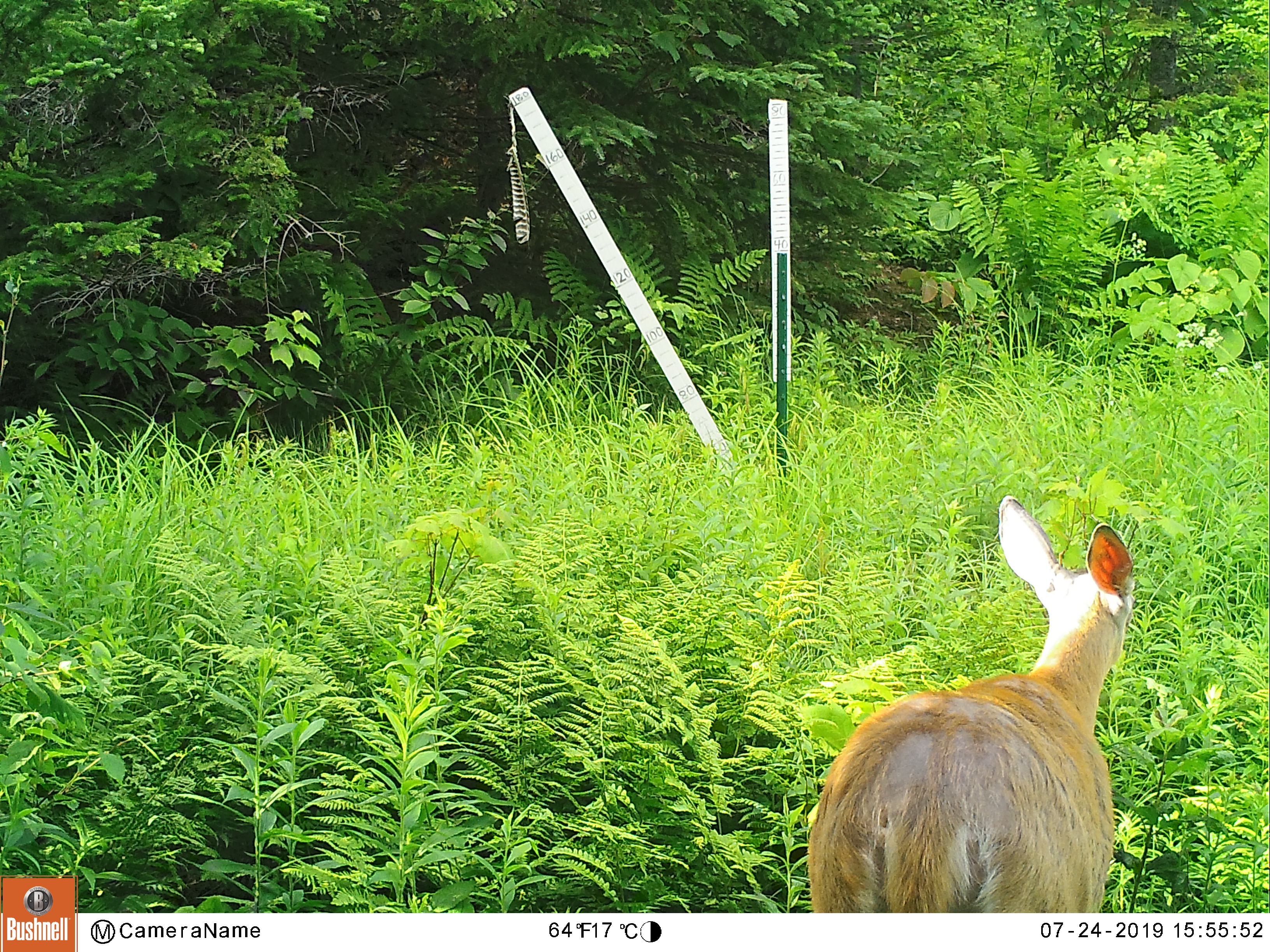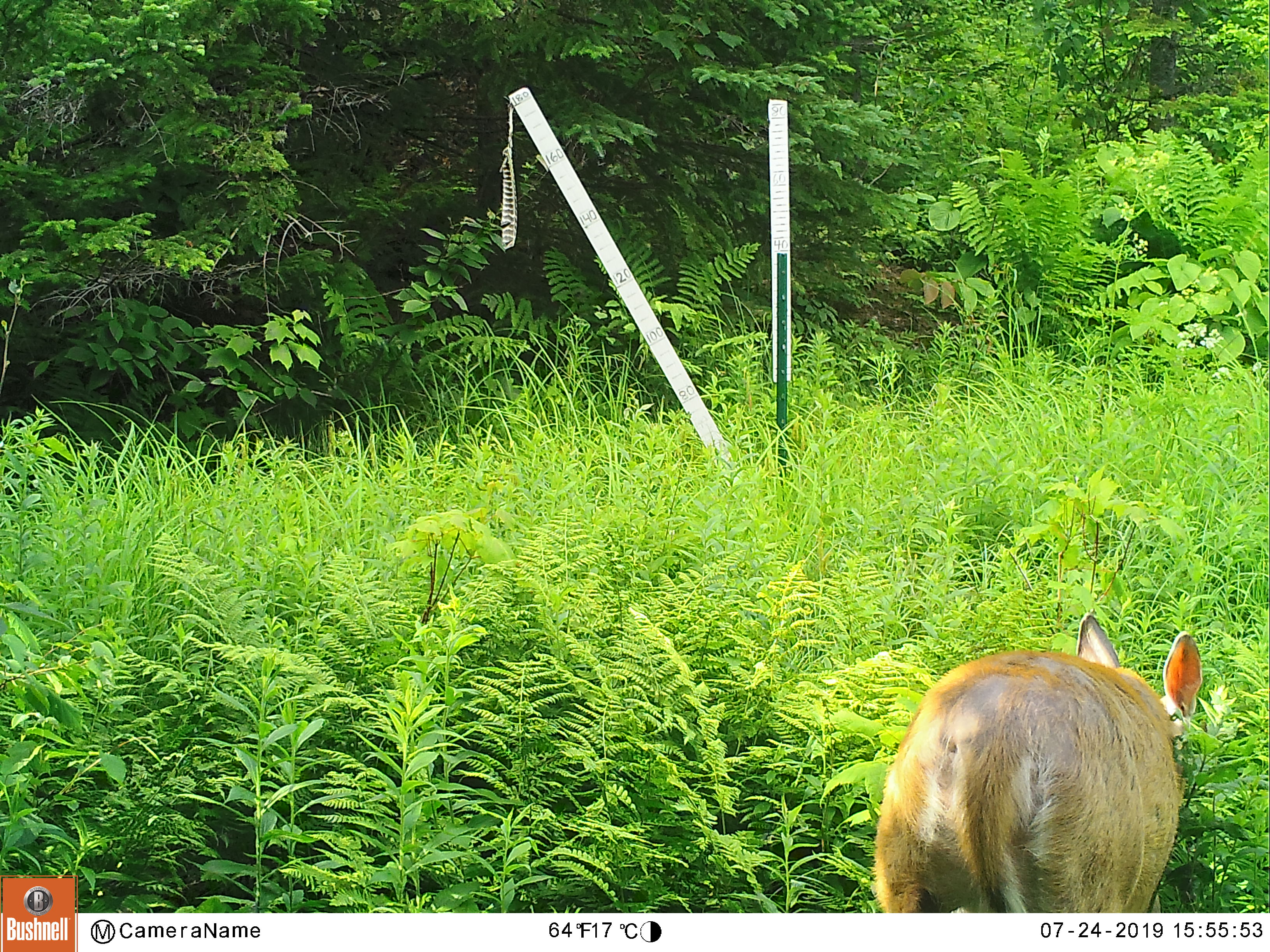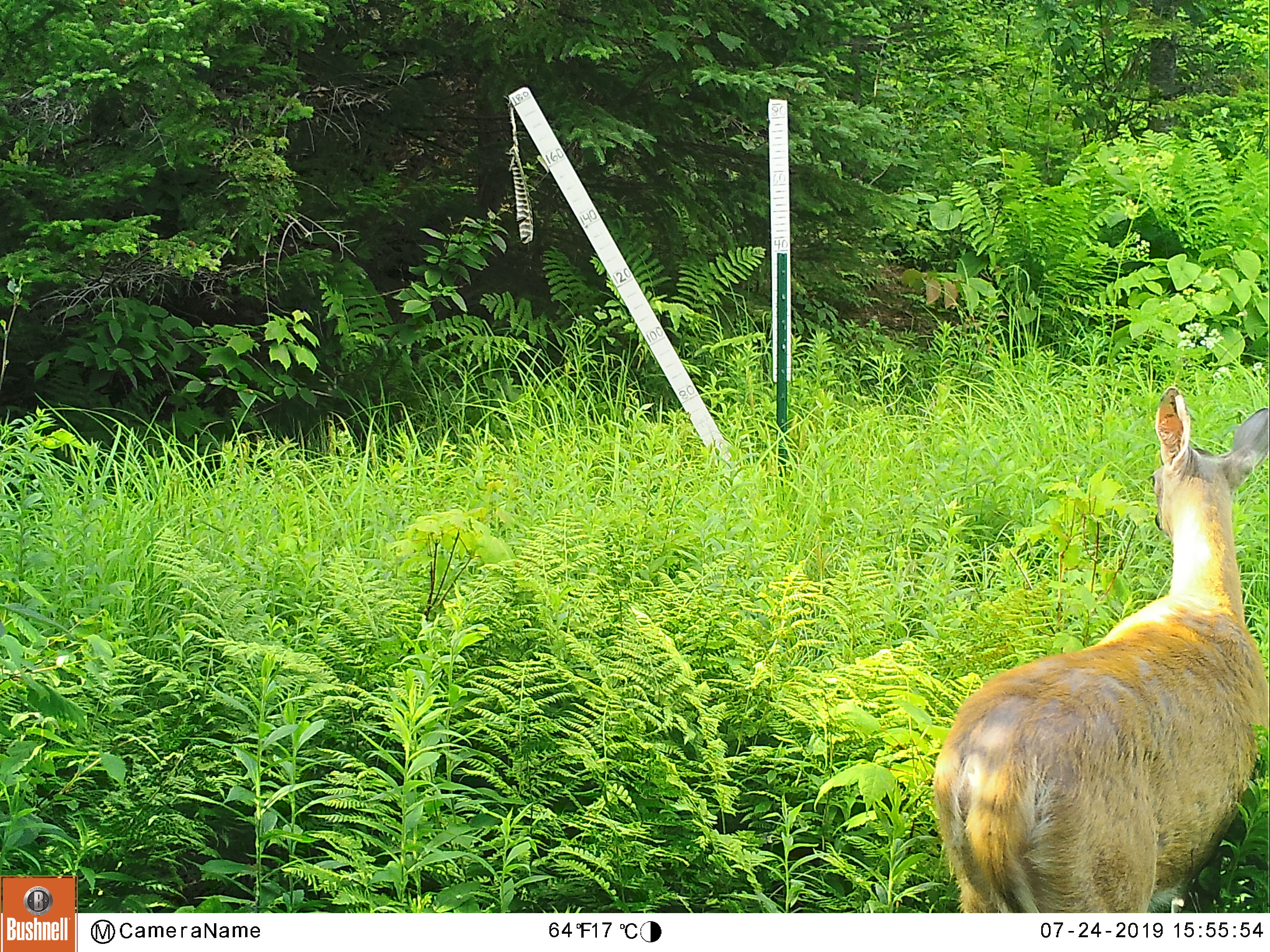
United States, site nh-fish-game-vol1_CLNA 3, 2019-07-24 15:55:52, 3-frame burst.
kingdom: Animalia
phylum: Chordata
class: Mammalia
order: Artiodactyla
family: Cervidae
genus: Odocoileus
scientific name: Odocoileus virginianus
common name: white-tailed deer